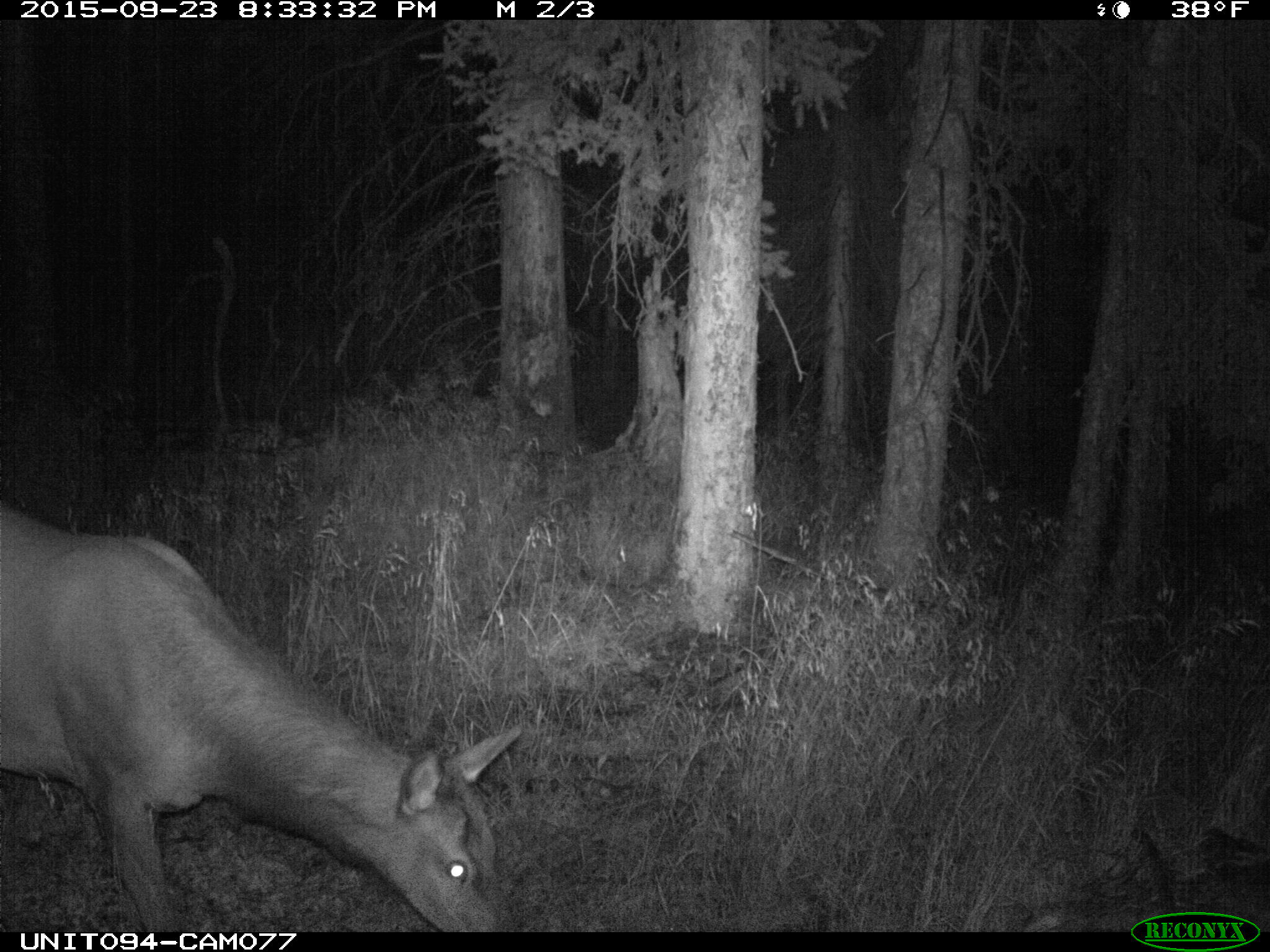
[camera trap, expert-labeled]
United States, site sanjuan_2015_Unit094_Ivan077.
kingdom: Animalia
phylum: Chordata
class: Mammalia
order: Artiodactyla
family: Cervidae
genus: Cervus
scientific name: Cervus elaphus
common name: red deer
Cervus elaphus (red deer).